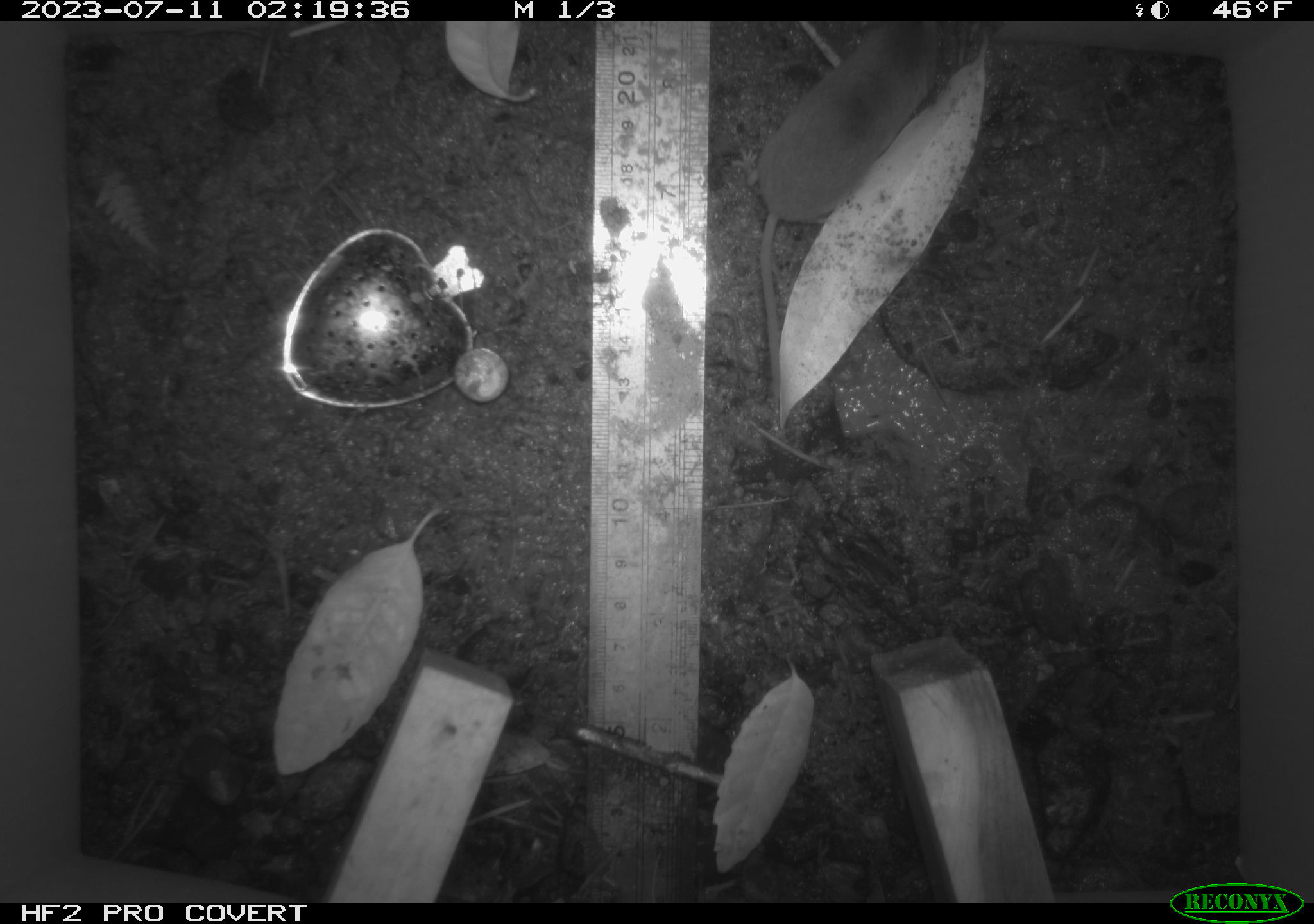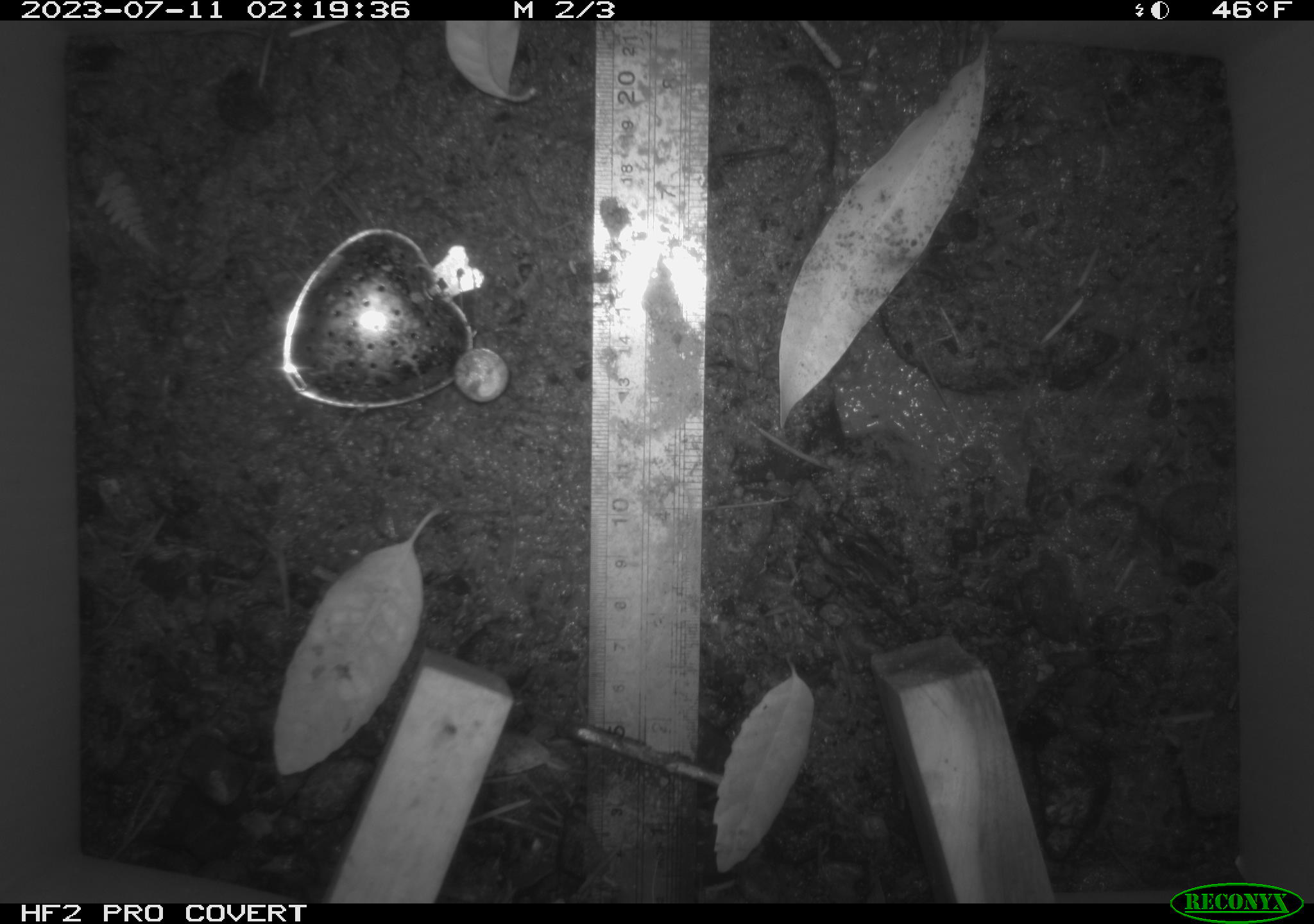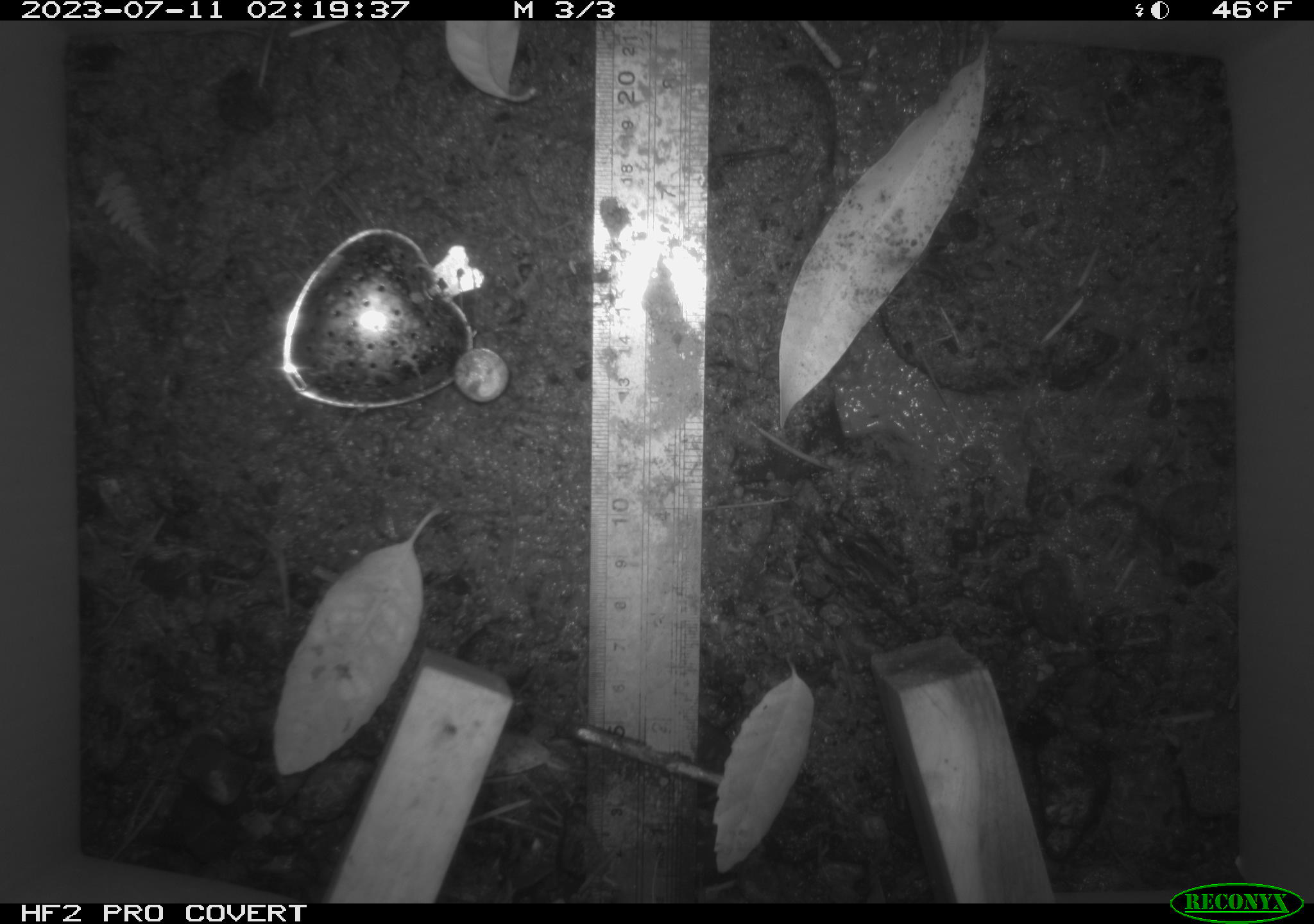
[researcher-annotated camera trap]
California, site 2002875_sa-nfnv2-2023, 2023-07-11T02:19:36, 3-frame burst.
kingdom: Animalia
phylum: Chordata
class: Mammalia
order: Eulipotyphla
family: Soricidae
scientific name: Soricidae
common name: shrews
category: soricidae family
Soricidae family (shrews) (Soricidae).